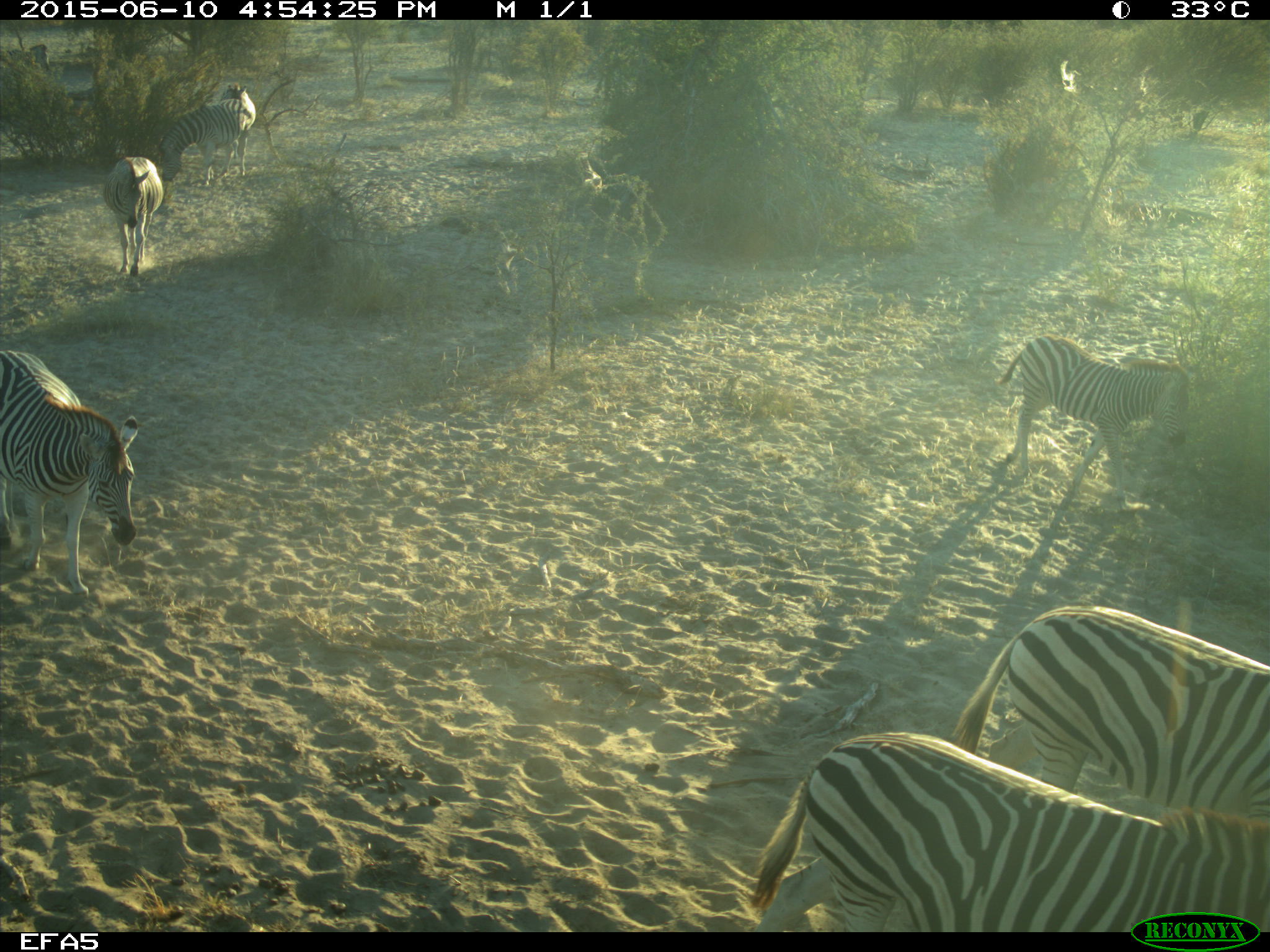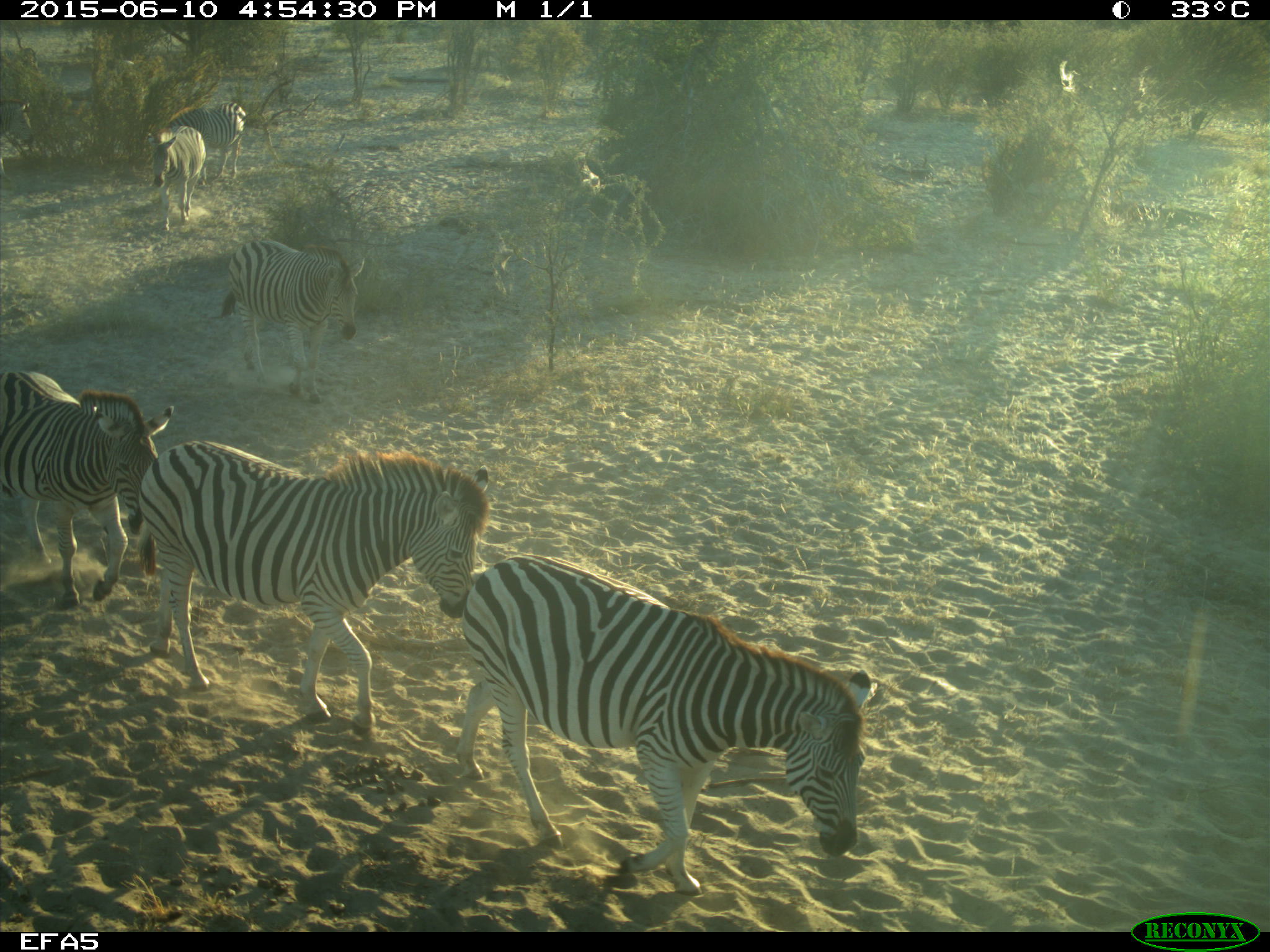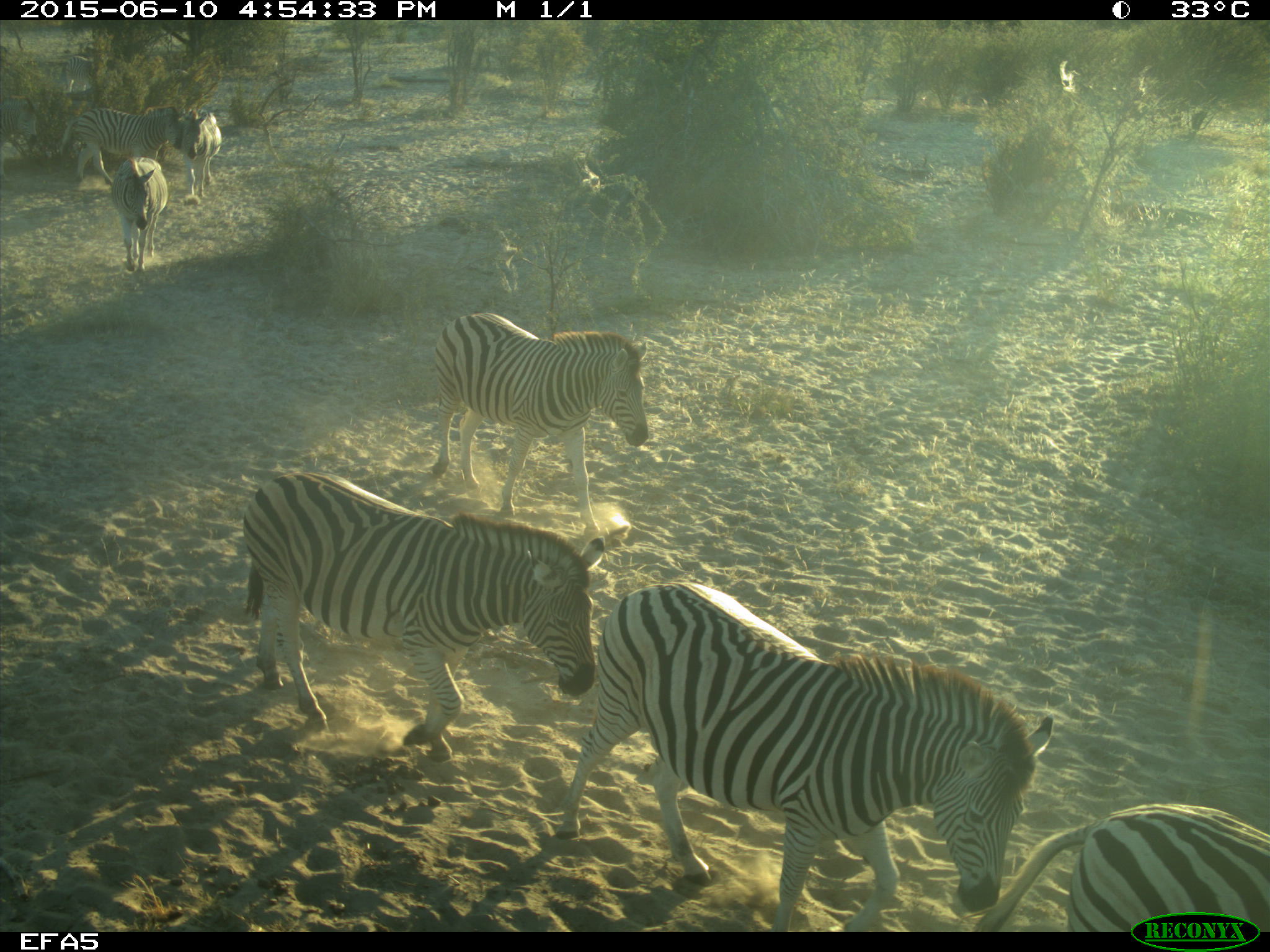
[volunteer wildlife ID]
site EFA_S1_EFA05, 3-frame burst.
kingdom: Animalia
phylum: Chordata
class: Mammalia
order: Perissodactyla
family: Equidae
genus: Equus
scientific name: Equus quagga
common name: plains zebra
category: zebraplains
Zebraplains (plains zebra) (Equus quagga), count 6. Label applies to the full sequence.